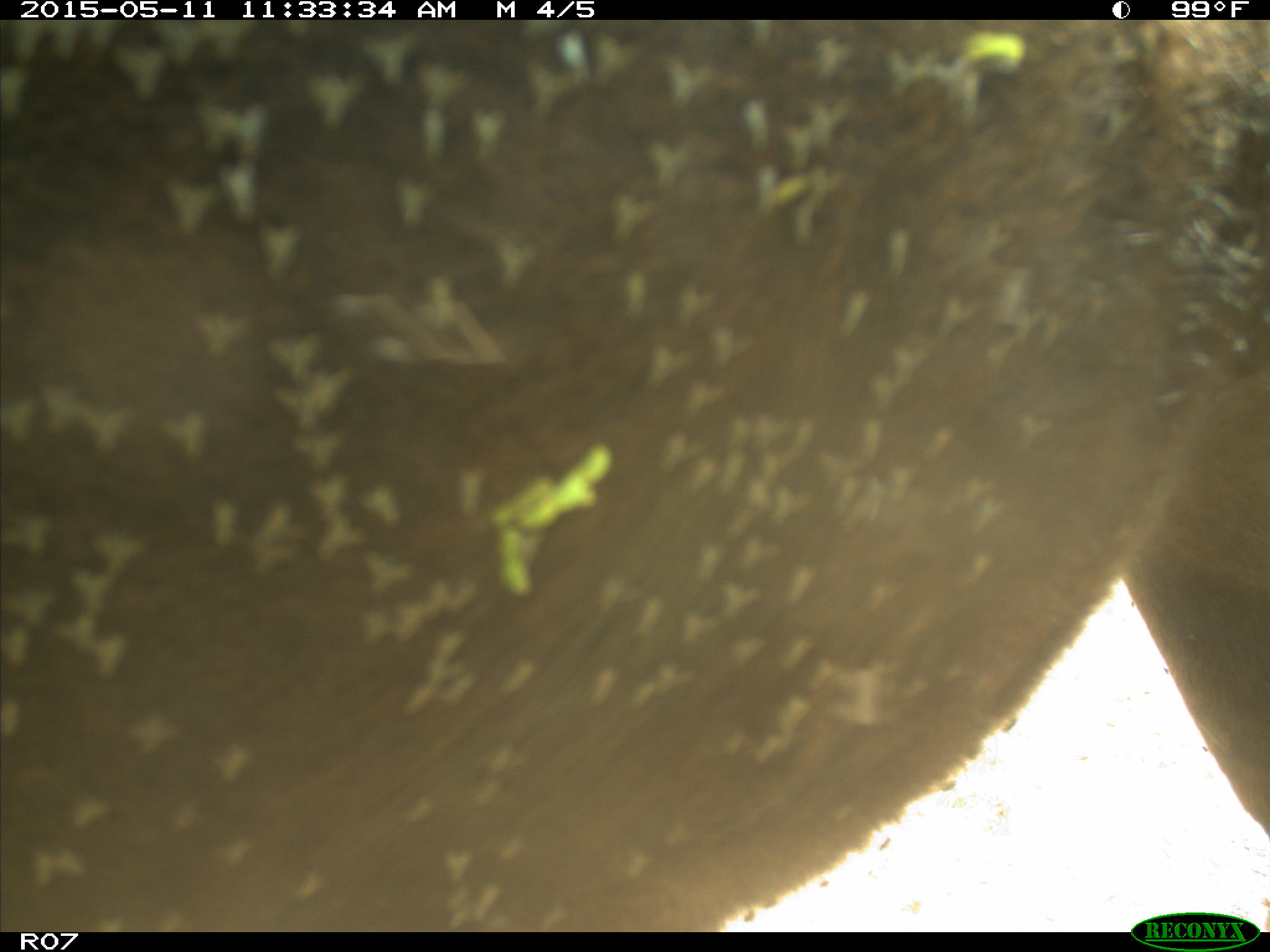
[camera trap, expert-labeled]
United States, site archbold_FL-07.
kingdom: Animalia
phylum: Chordata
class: Mammalia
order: Artiodactyla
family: Bovidae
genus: Bos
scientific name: Bos taurus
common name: domestic cow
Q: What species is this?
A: Bos taurus (domestic cow).